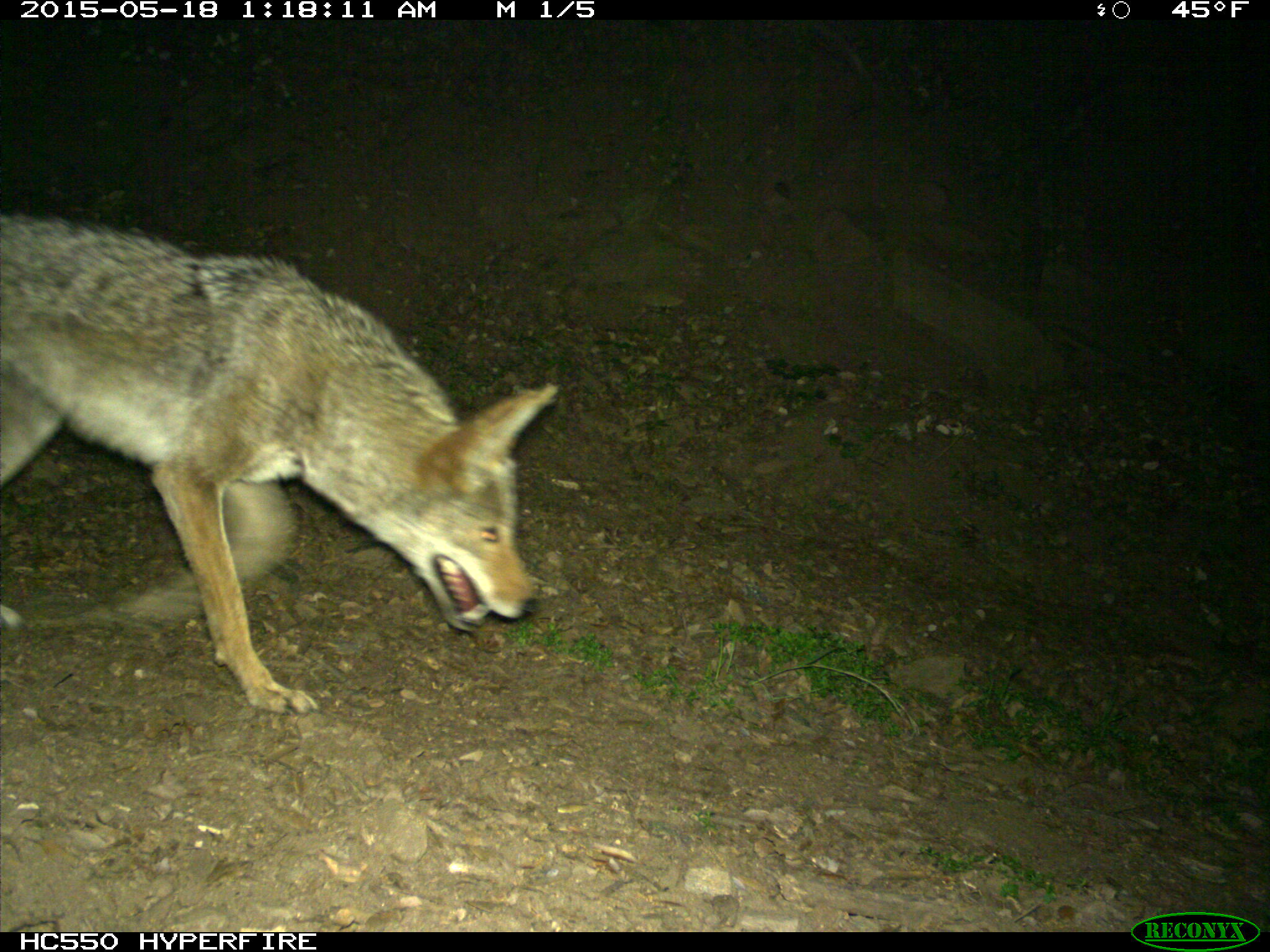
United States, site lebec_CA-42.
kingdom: Animalia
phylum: Chordata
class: Mammalia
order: Carnivora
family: Canidae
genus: Canis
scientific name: Canis latrans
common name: coyote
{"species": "Canis latrans (coyote)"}